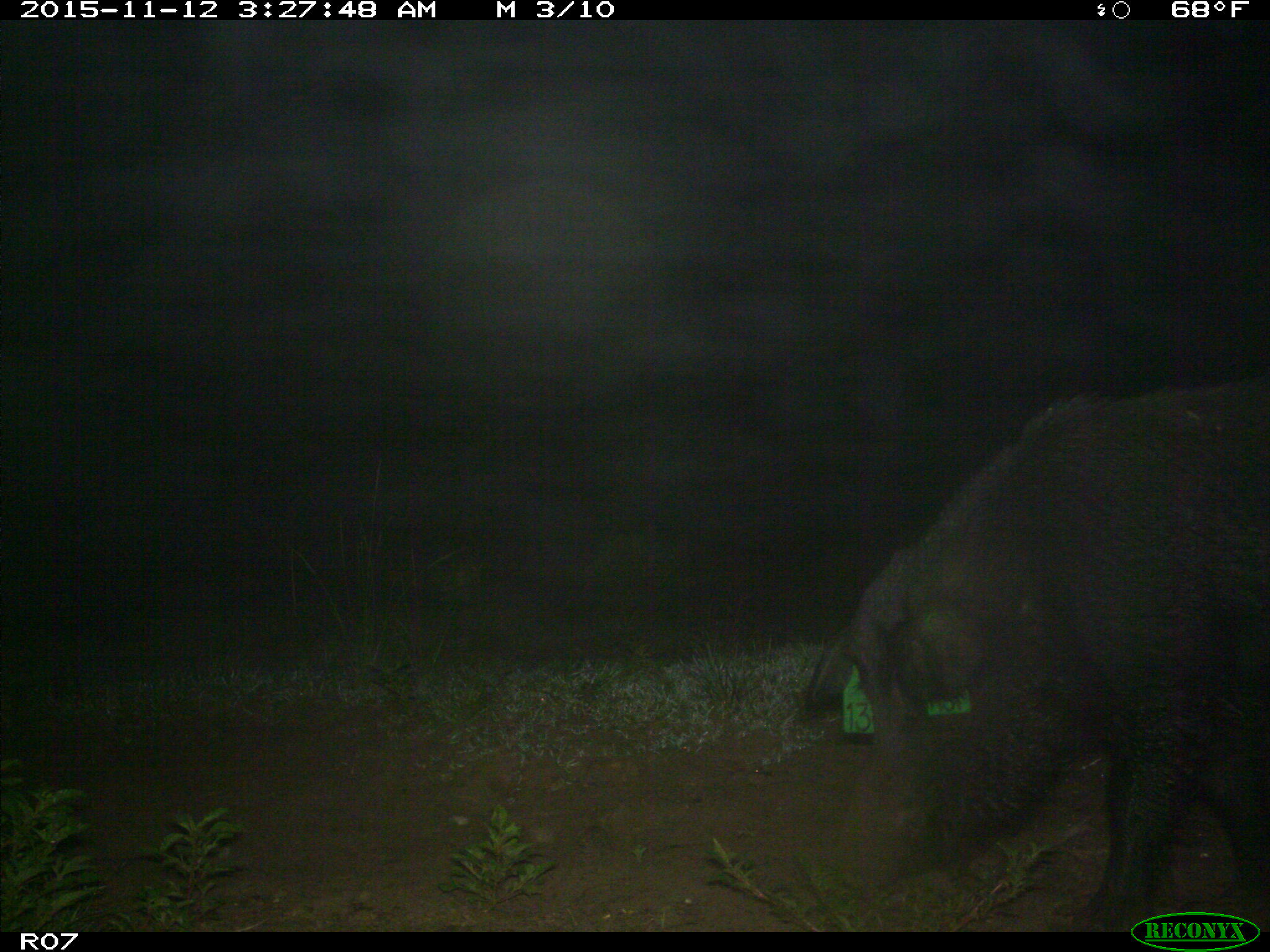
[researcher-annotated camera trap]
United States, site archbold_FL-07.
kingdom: Animalia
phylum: Chordata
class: Mammalia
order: Artiodactyla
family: Suidae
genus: Sus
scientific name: Sus scrofa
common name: wild boar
Sus scrofa (wild boar).